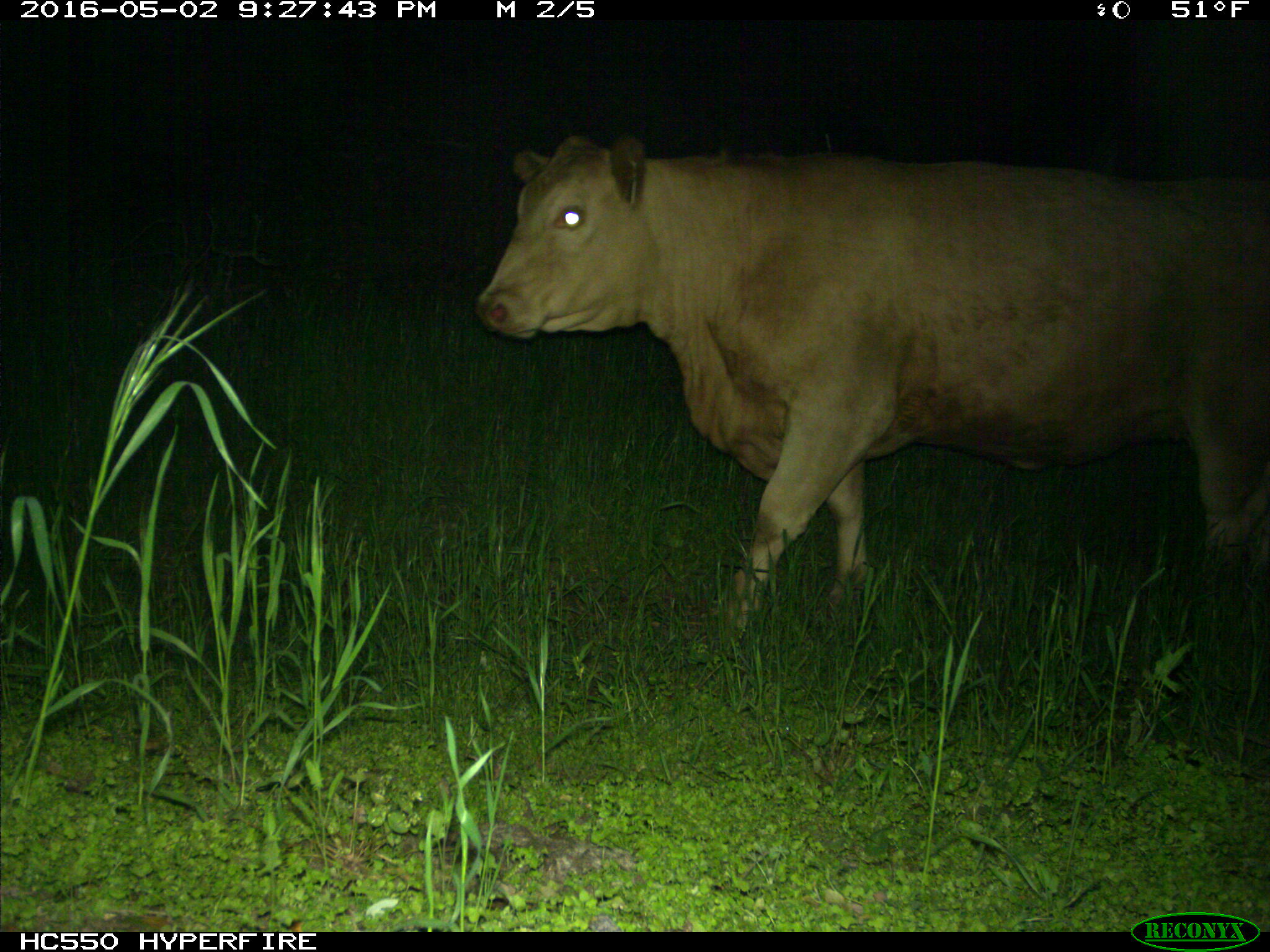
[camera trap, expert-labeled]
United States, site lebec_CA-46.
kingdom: Animalia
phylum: Chordata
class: Mammalia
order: Artiodactyla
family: Bovidae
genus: Bos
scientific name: Bos taurus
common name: domestic cow